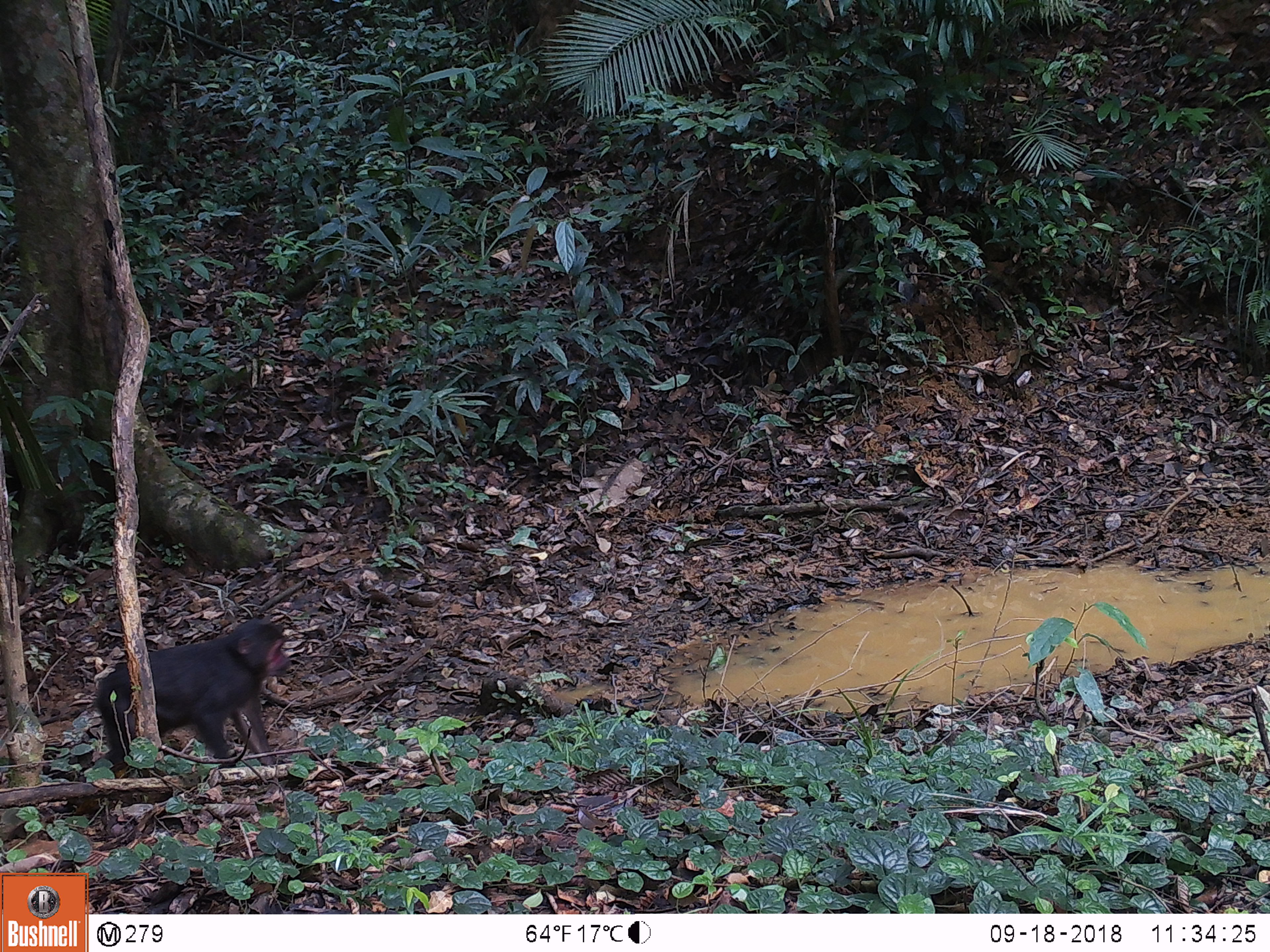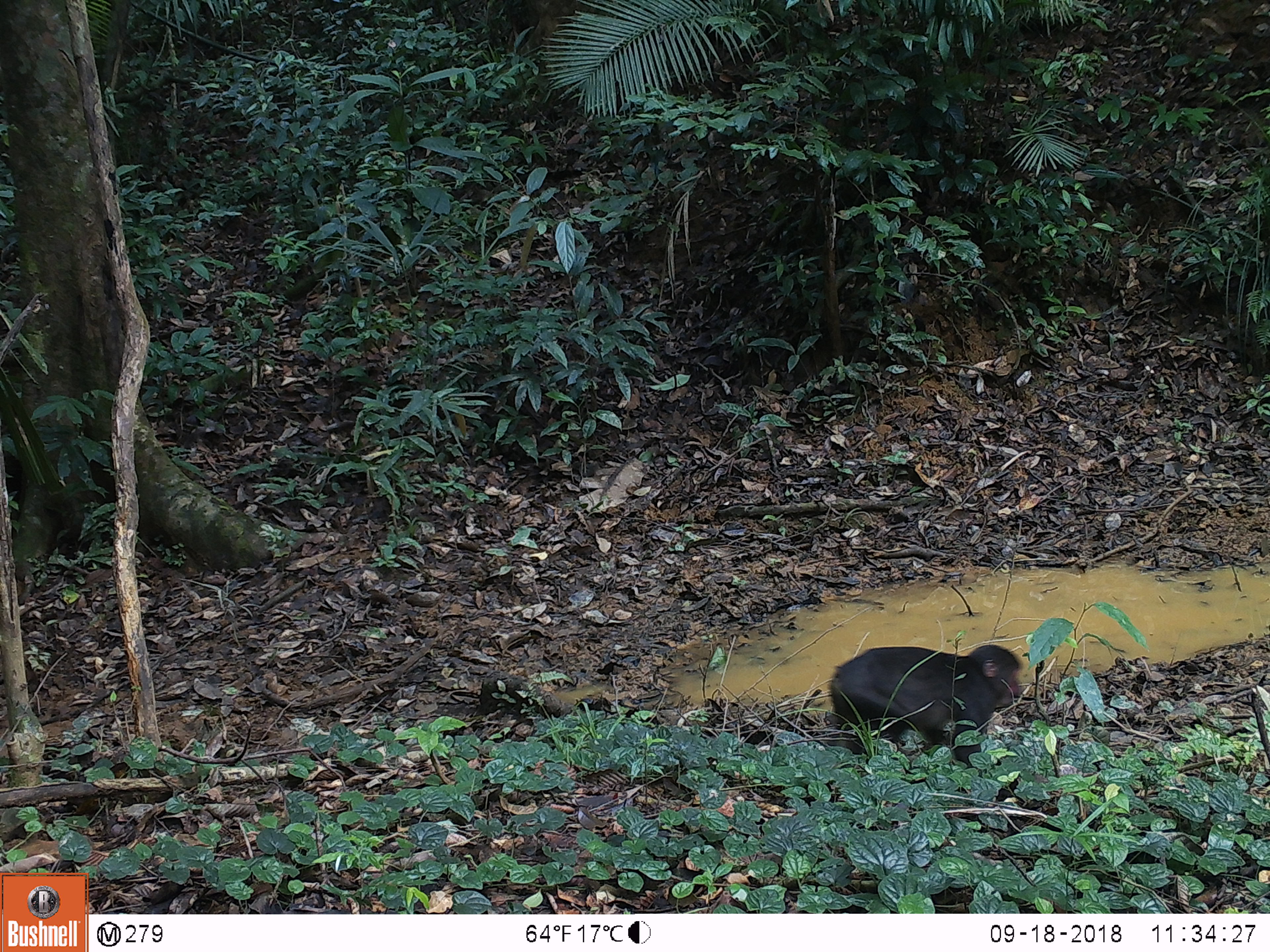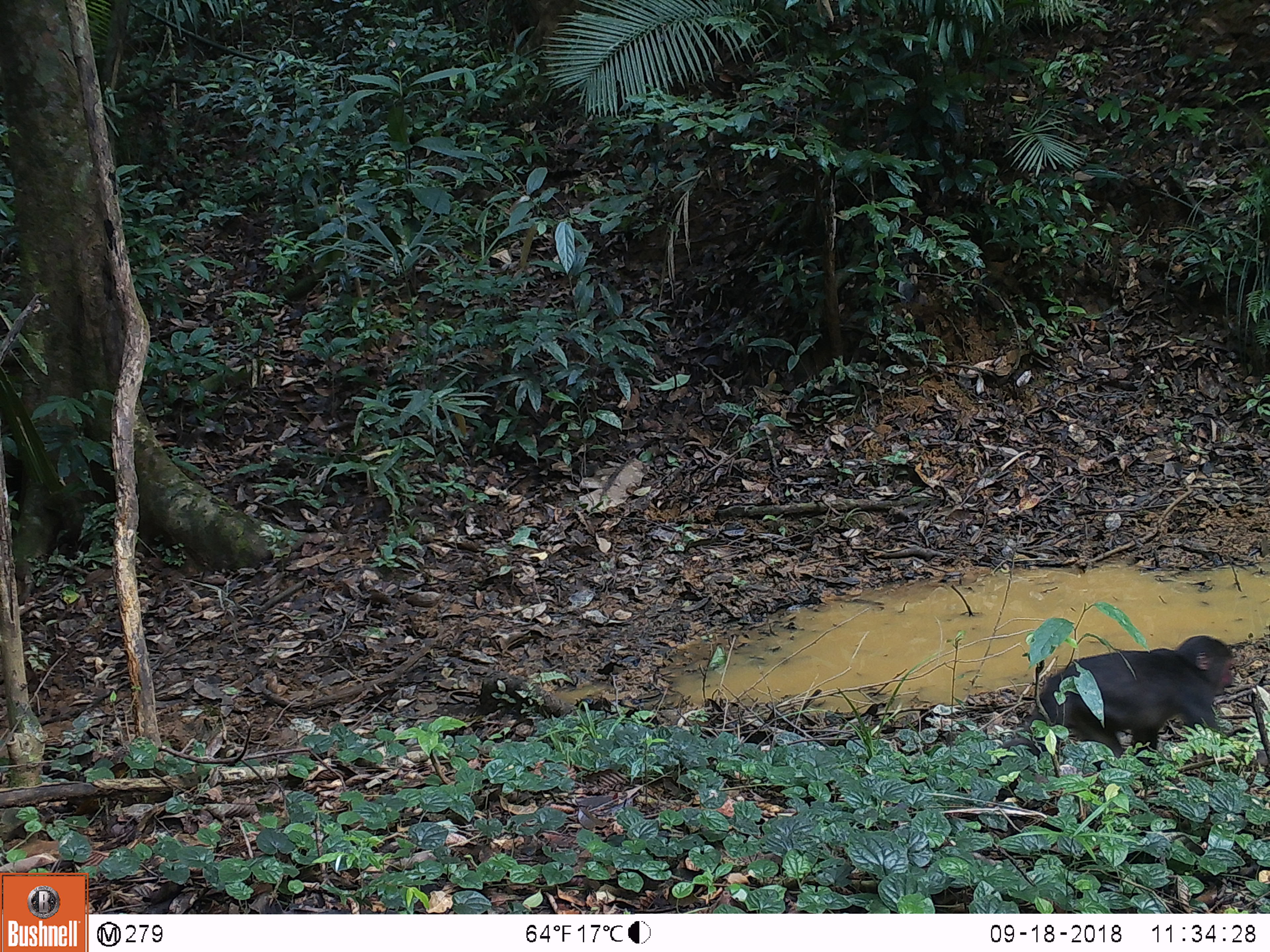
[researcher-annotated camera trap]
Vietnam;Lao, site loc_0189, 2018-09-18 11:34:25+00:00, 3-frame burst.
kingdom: Animalia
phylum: Chordata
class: Mammalia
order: Primates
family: Cercopithecidae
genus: Macaca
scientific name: Macaca arctoides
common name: stump-tailed macaque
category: stump tailed macaque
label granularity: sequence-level